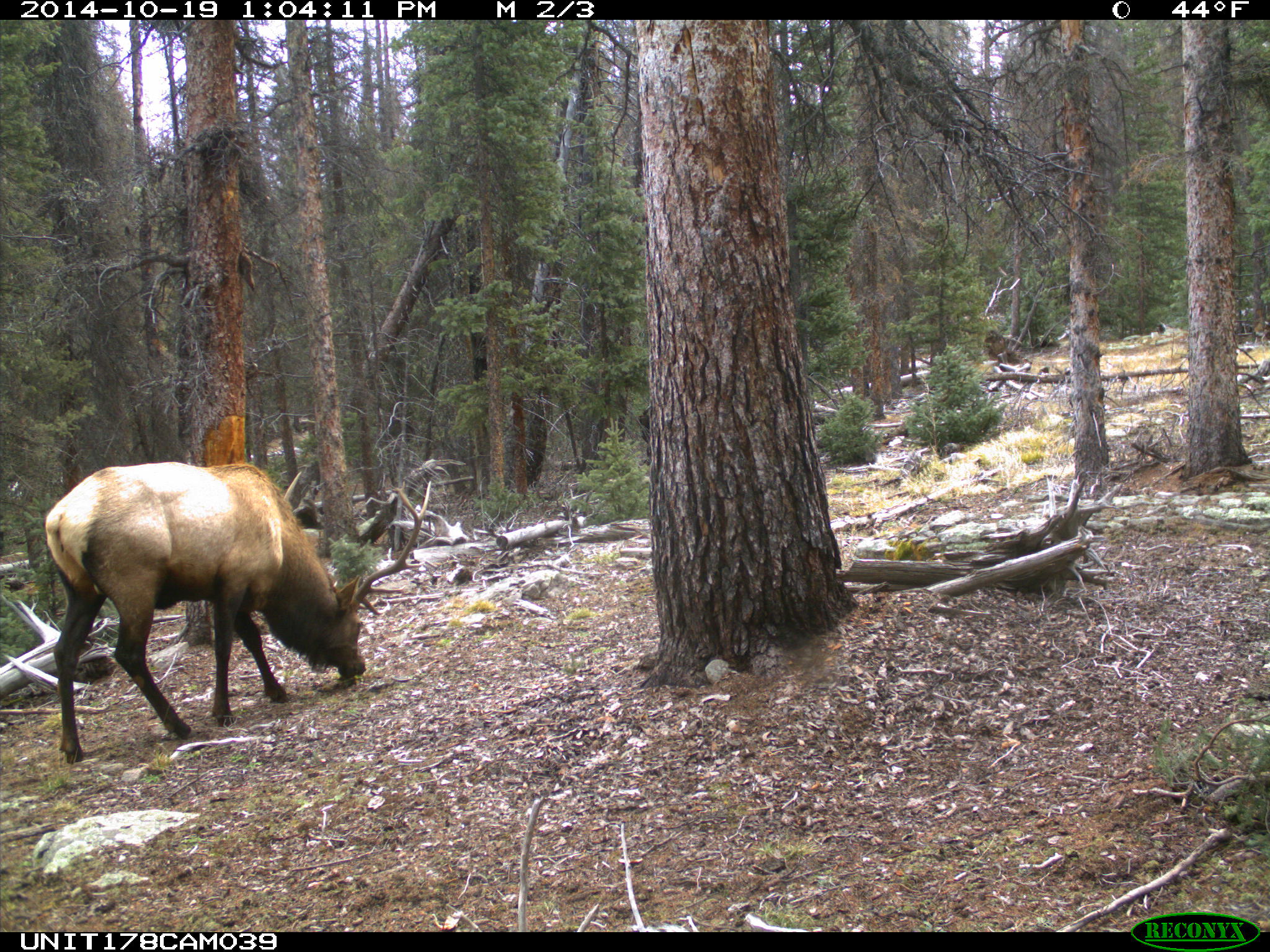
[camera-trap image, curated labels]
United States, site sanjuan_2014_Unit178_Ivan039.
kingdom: Animalia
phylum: Chordata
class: Mammalia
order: Artiodactyla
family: Cervidae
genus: Cervus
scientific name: Cervus elaphus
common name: red deer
Cervus elaphus (red deer).